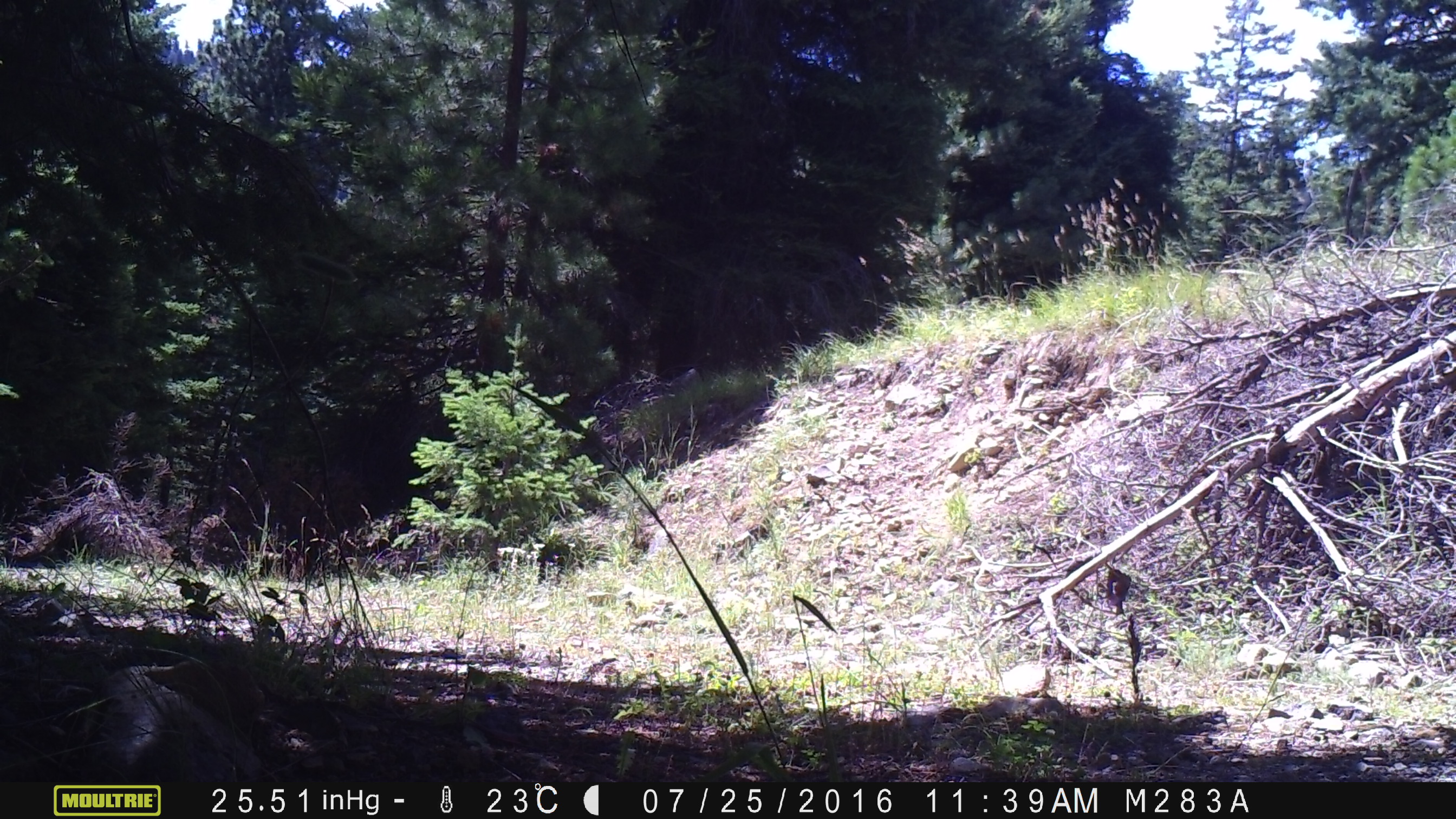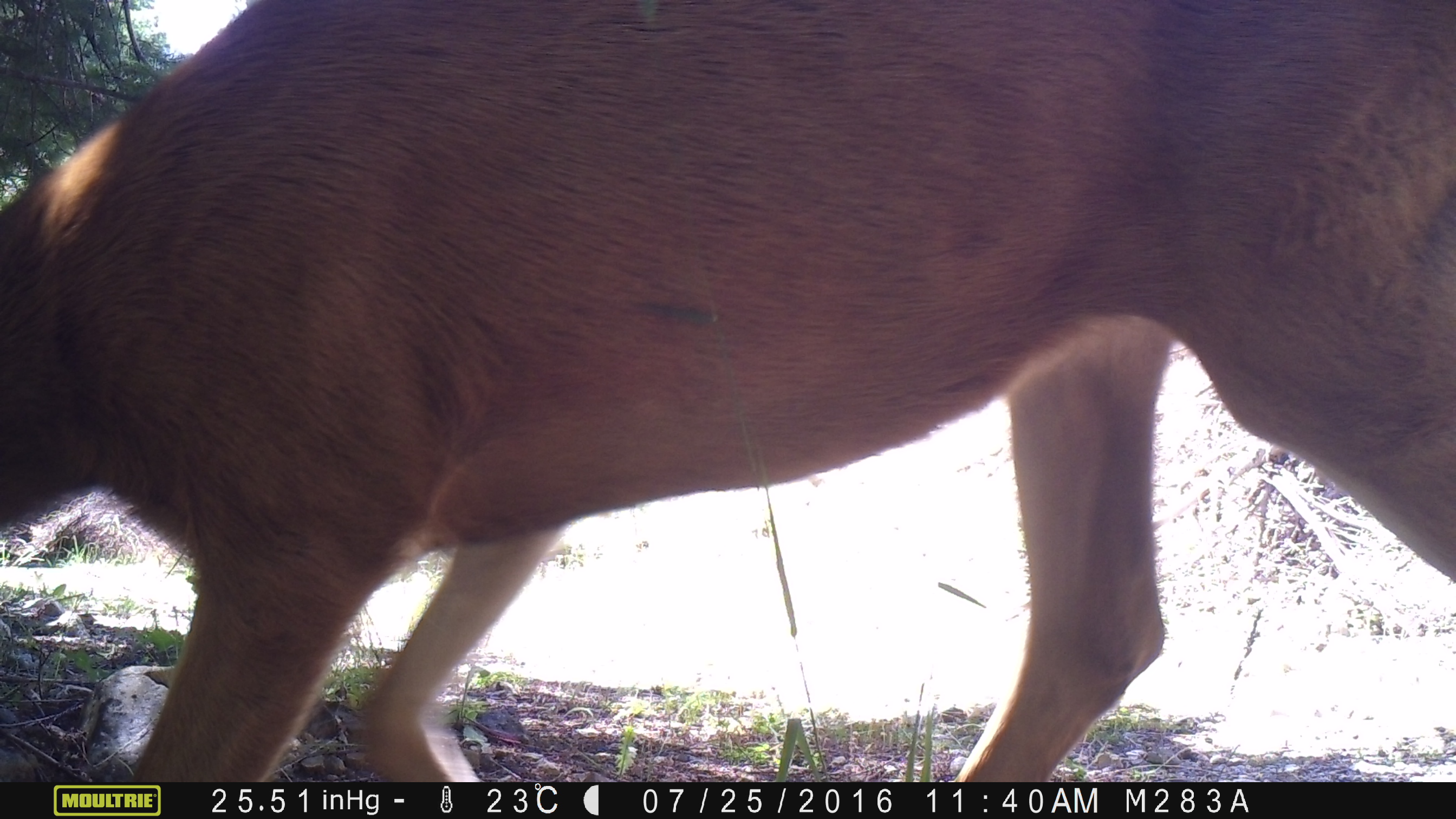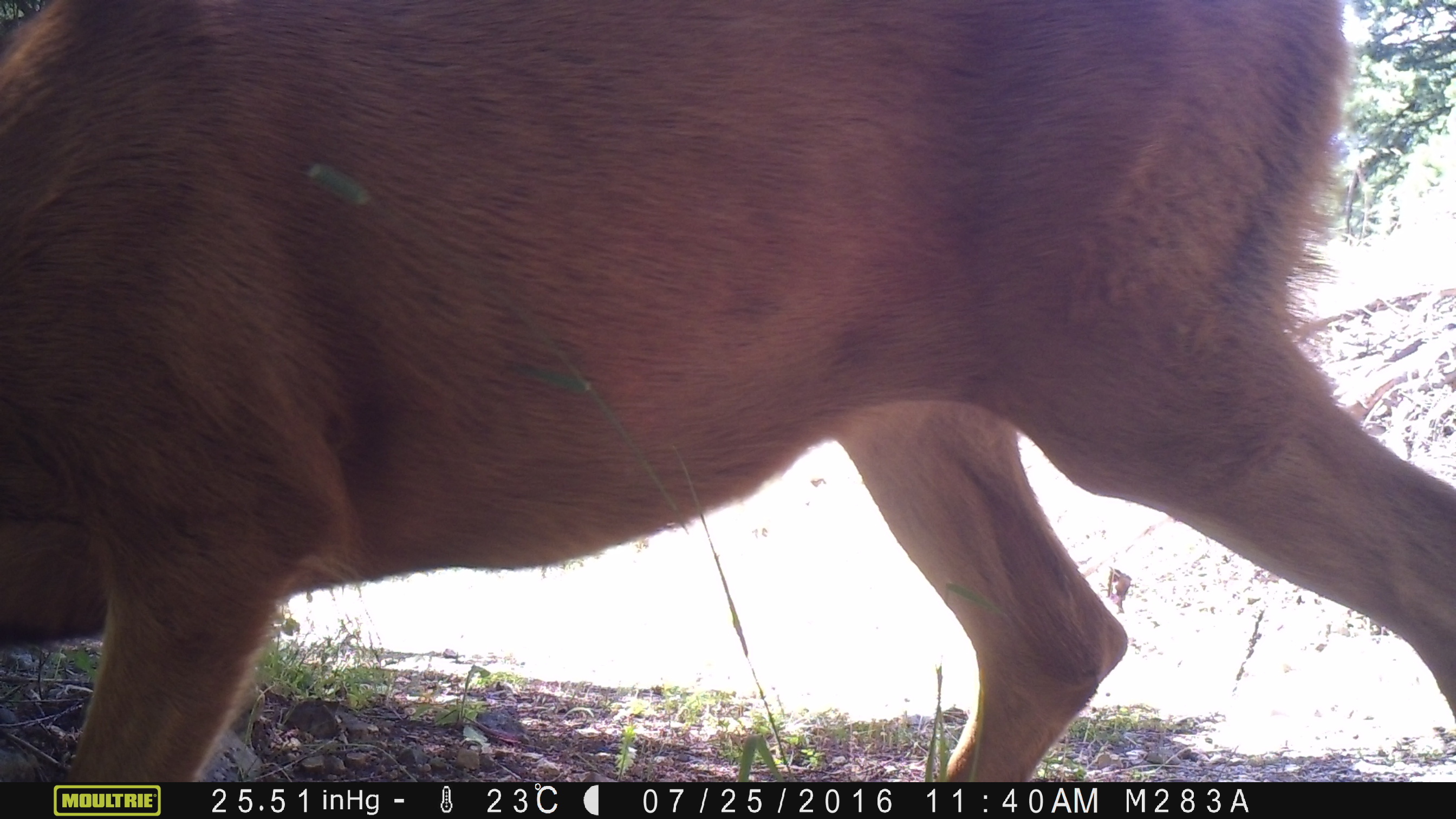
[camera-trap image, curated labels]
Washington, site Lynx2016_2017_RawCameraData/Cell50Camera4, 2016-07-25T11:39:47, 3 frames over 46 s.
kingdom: Animalia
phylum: Chordata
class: Mammalia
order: Artiodactyla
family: Cervidae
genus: Odocoileus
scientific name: Odocoileus hemionus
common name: mule deer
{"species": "Odocoileus hemionus (mule deer)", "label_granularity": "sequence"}